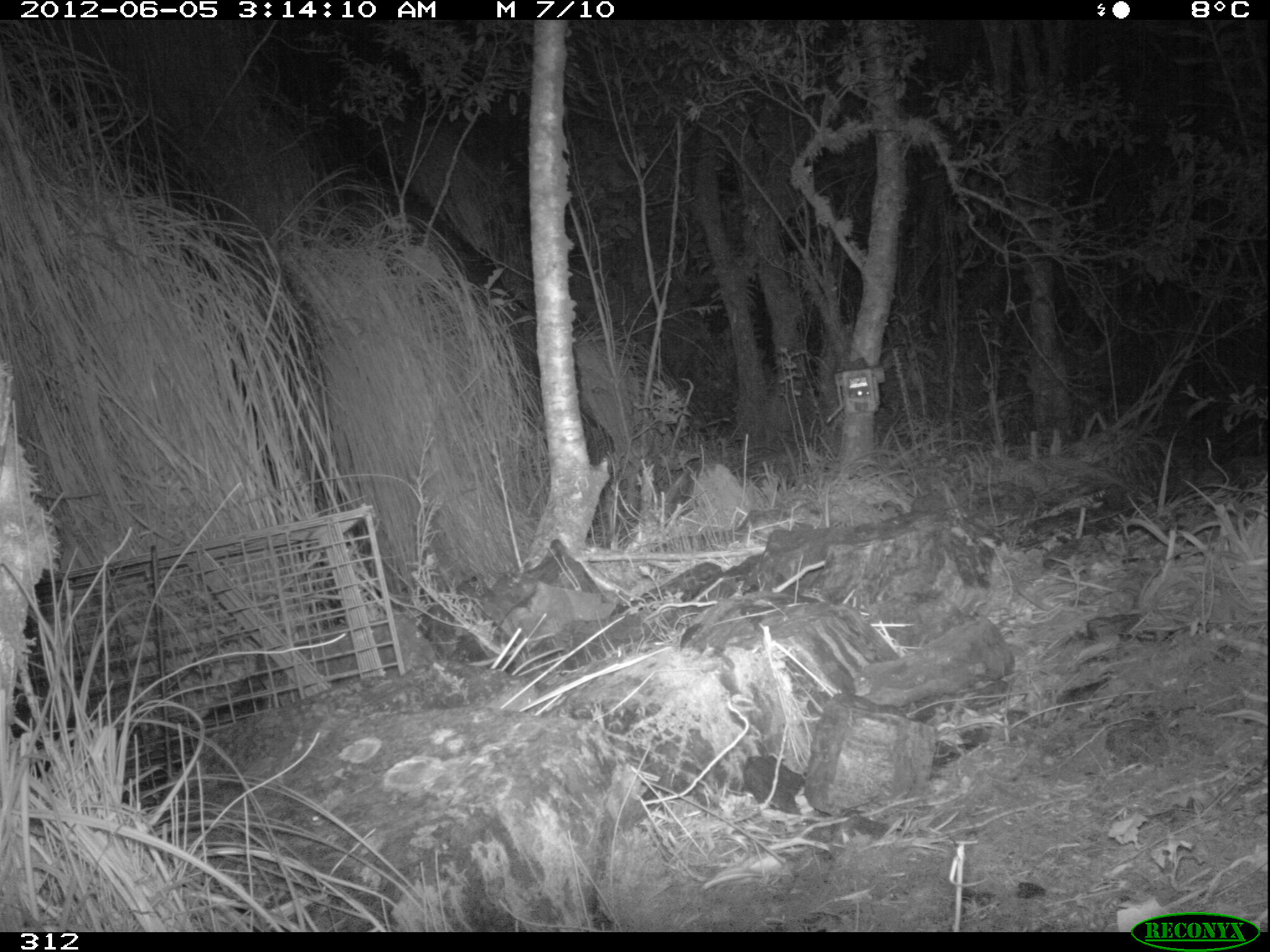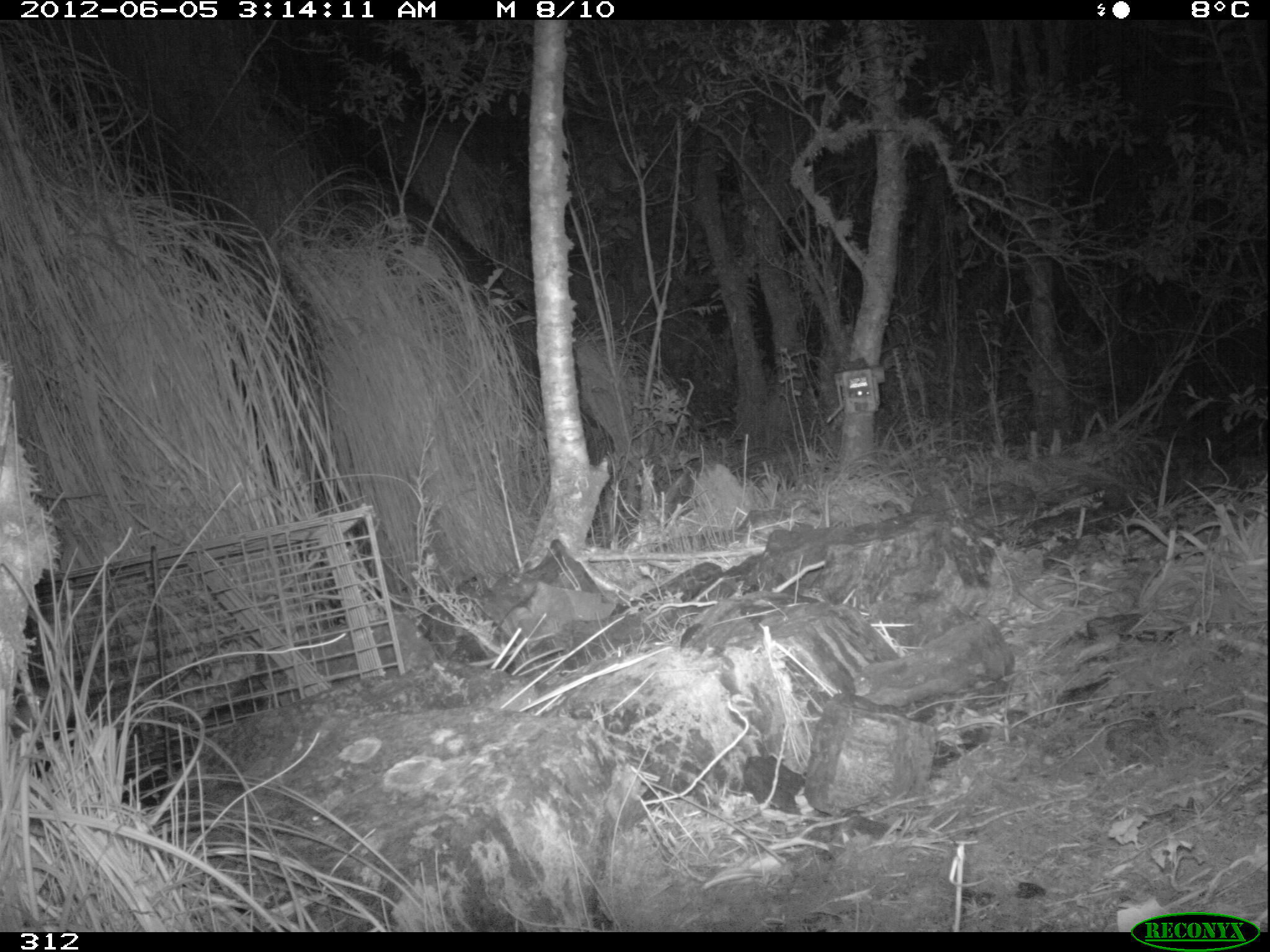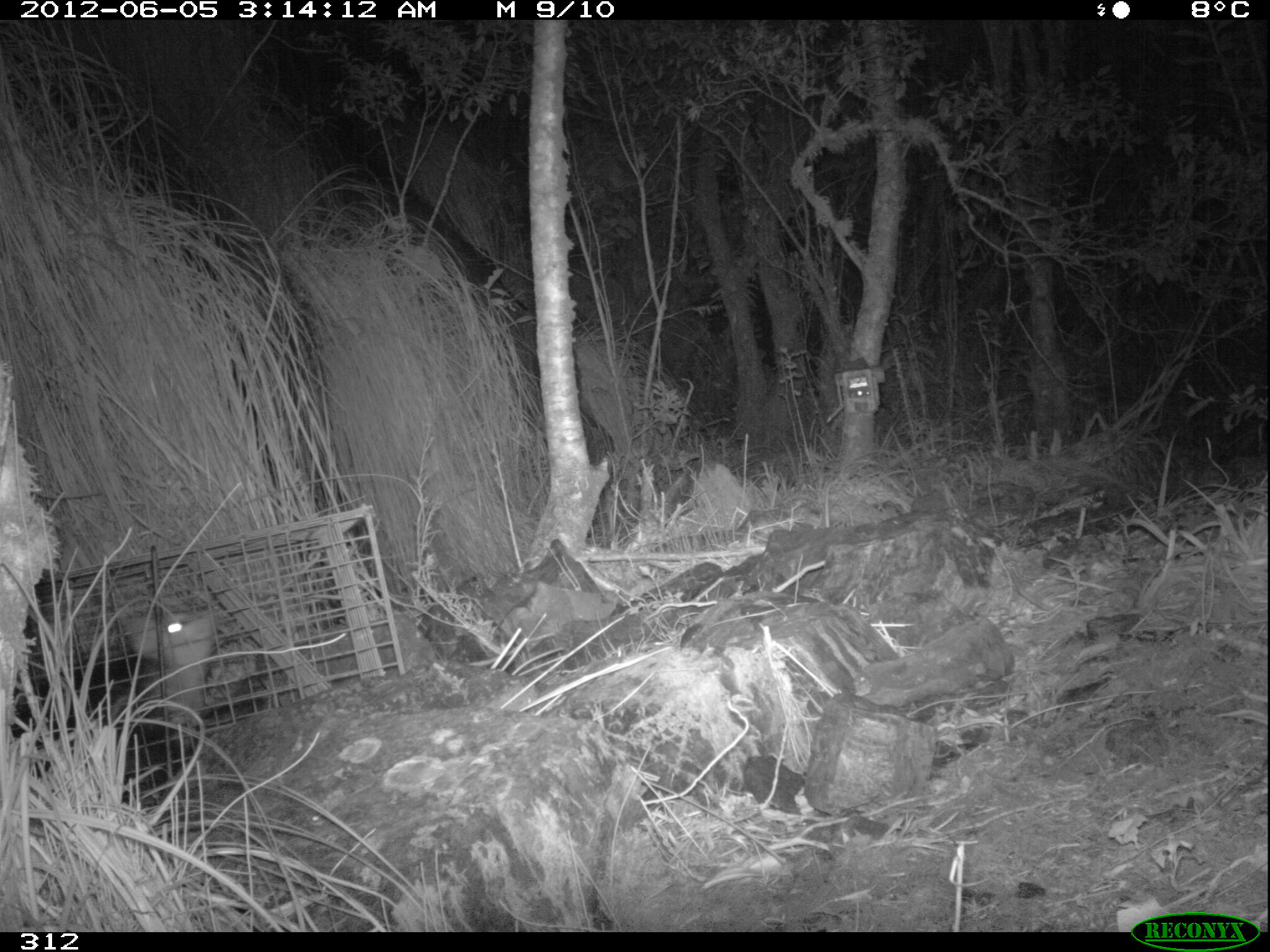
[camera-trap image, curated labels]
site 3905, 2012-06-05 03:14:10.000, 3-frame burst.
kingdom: Animalia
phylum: Chordata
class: Mammalia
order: Didelphimorphia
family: Didelphidae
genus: Didelphis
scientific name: Didelphis pernigra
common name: andean white-eared opossum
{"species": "Didelphis pernigra (andean white-eared opossum)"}